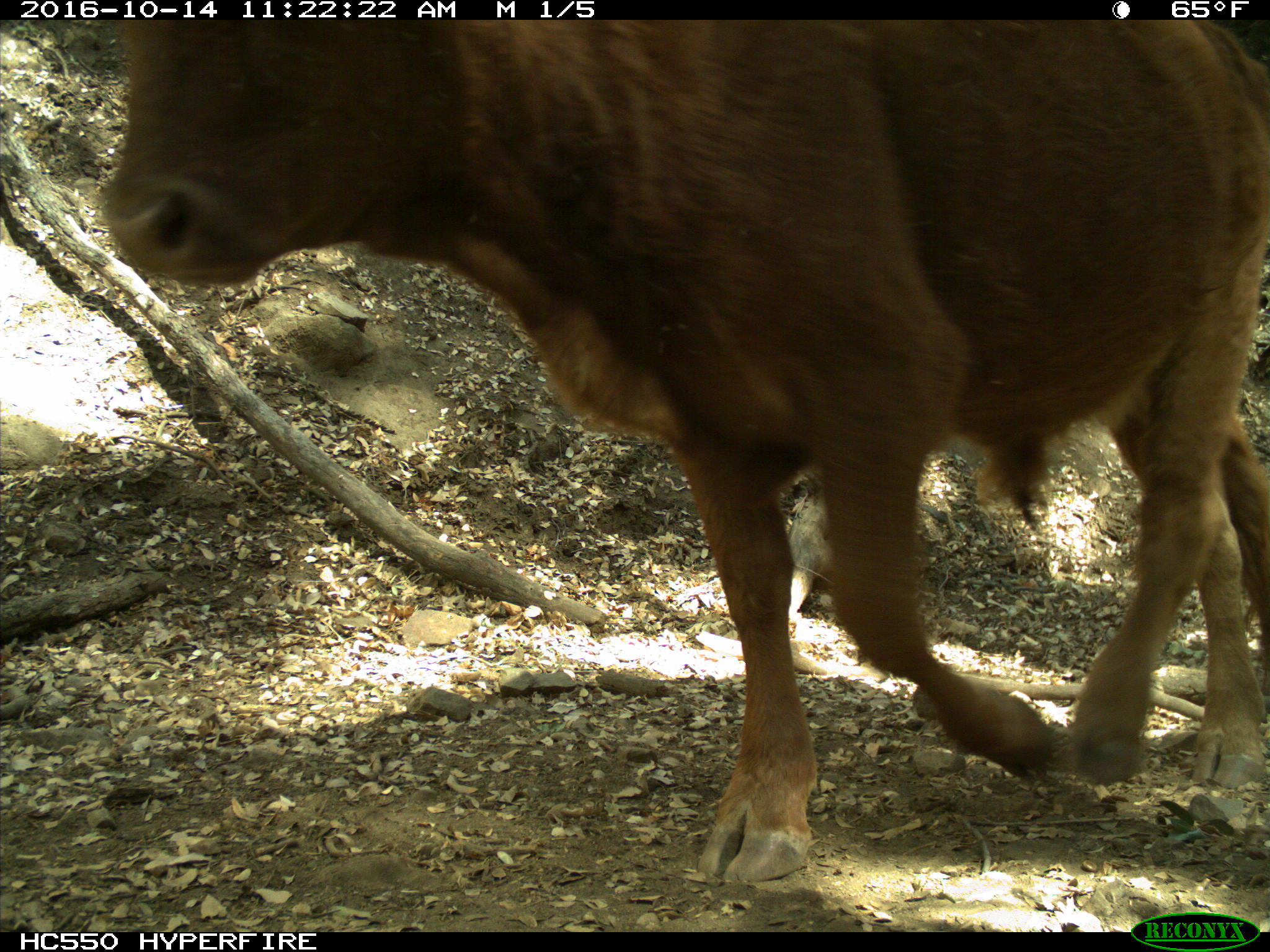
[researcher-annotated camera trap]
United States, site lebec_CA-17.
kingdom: Animalia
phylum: Chordata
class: Mammalia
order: Artiodactyla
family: Bovidae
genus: Bos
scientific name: Bos taurus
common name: domestic cow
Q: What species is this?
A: Bos taurus (domestic cow).